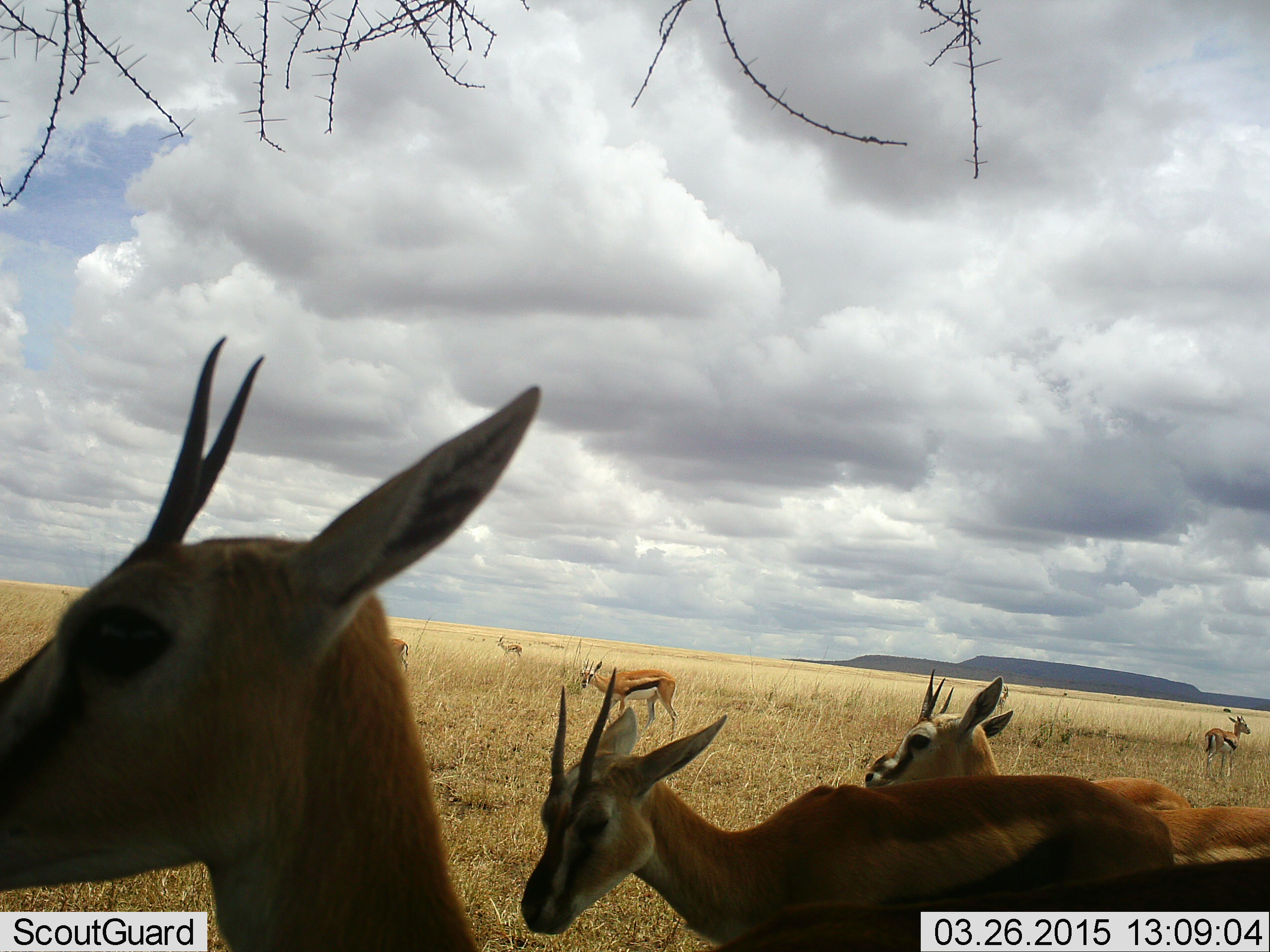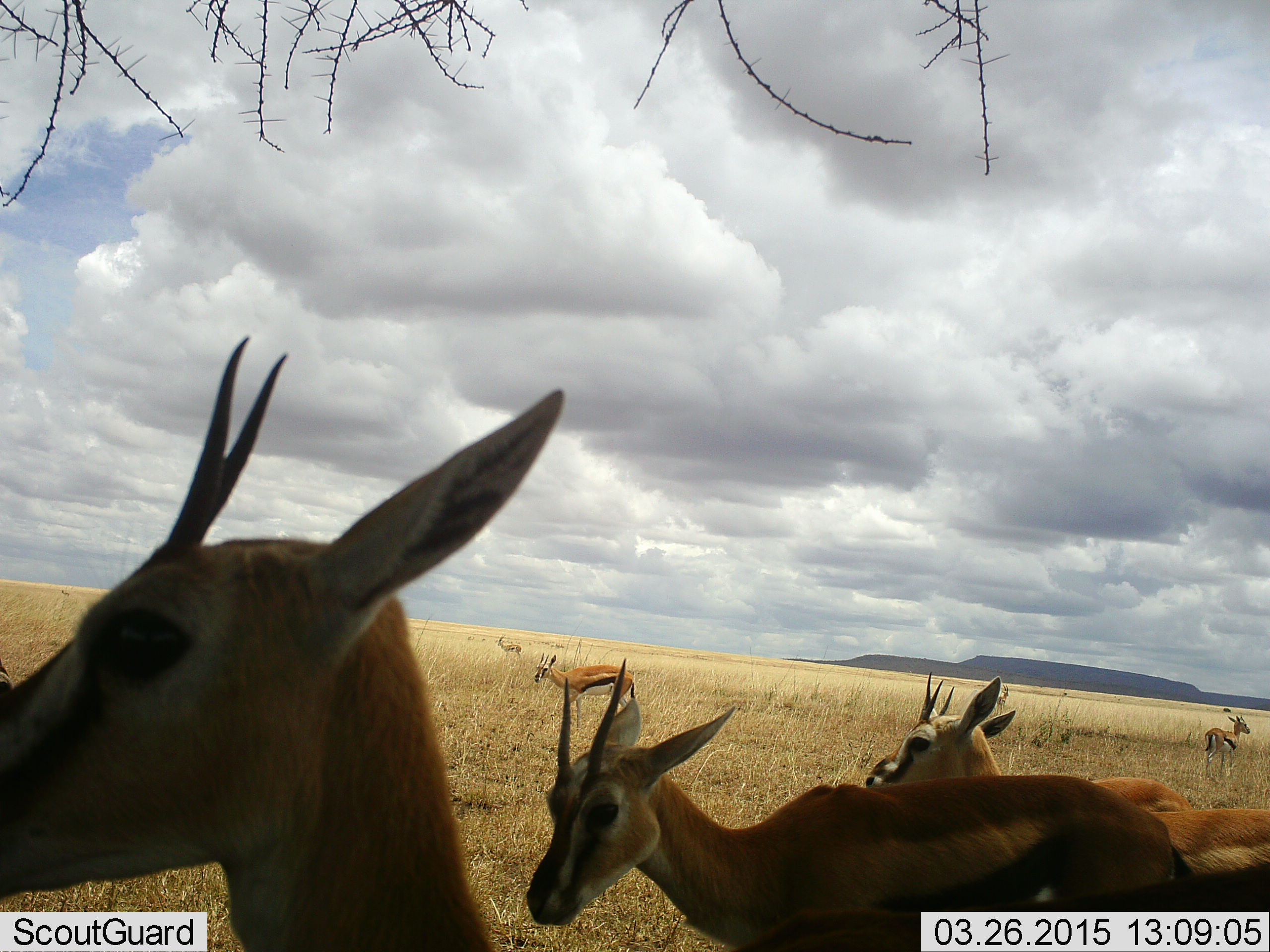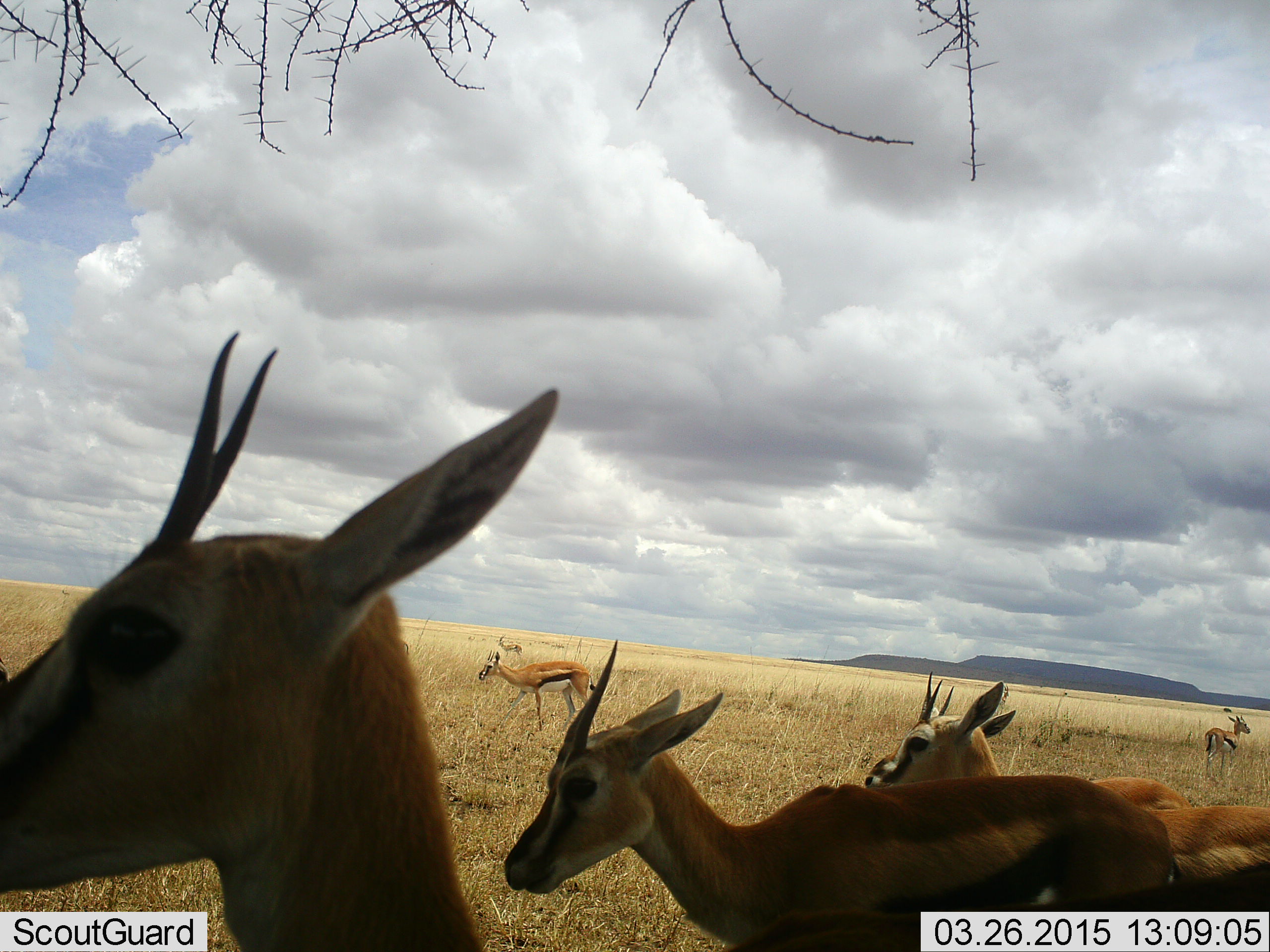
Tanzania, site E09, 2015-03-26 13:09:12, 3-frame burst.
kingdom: Animalia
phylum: Chordata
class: Mammalia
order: Artiodactyla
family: Bovidae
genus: Eudorcas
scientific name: Eudorcas thomsonii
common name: thomson's gazelle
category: gazellethomsons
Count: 7.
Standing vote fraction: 80%.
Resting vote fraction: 10%.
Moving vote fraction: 60%.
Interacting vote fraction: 0%.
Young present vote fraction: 0%.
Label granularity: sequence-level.